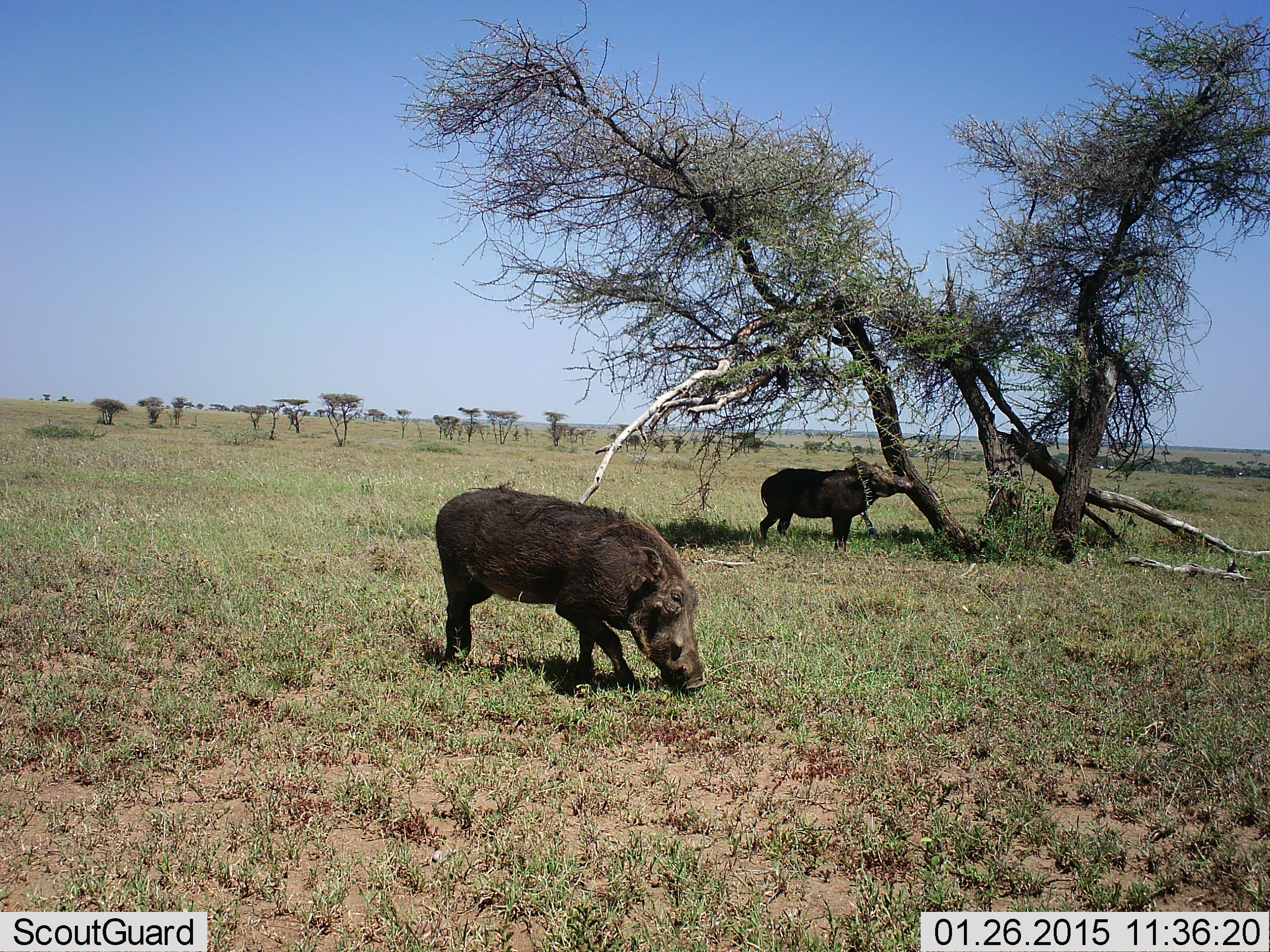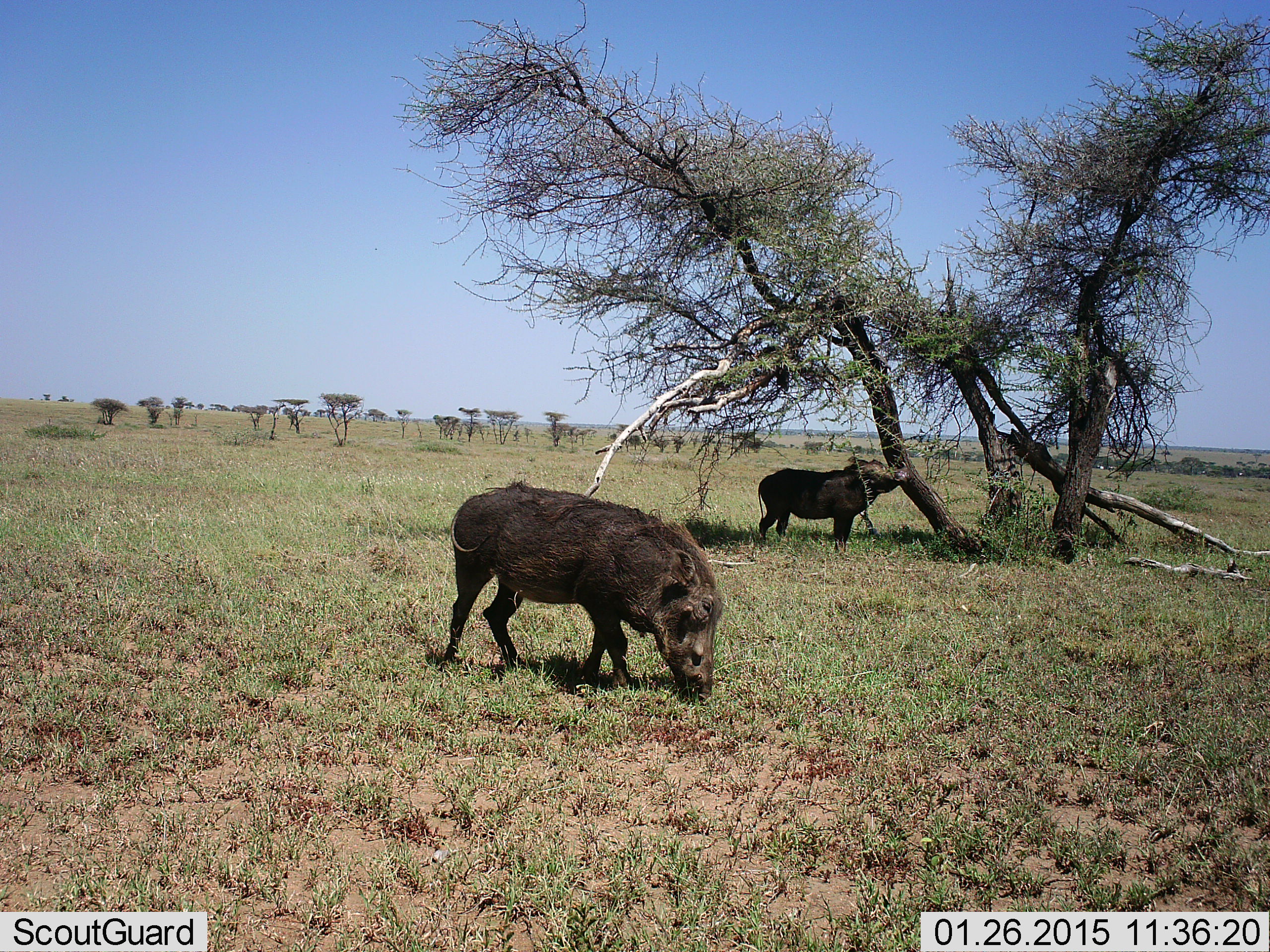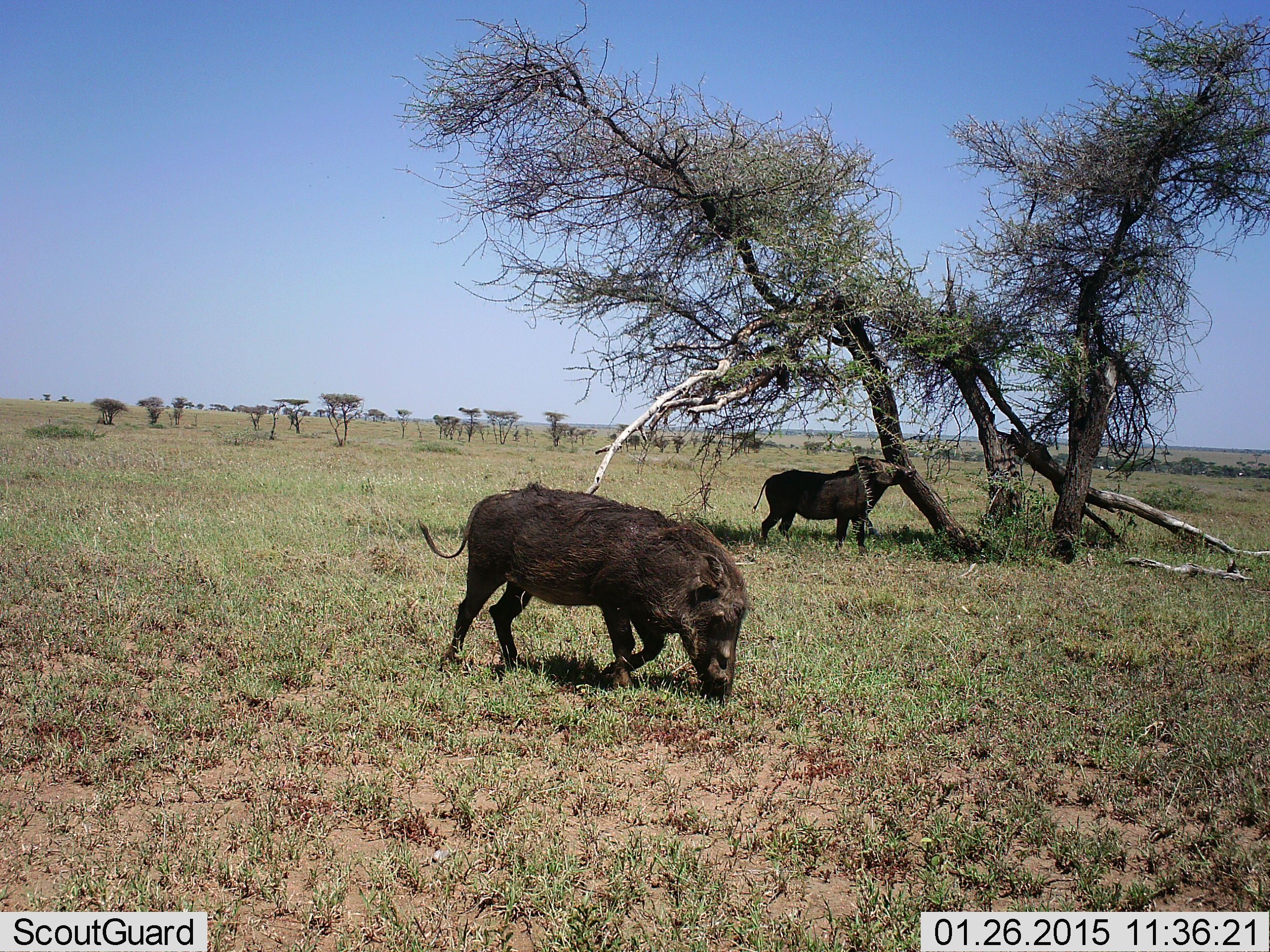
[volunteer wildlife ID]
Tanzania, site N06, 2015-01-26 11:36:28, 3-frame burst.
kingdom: Animalia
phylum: Chordata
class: Mammalia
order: Artiodactyla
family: Suidae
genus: Phacochoerus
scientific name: Phacochoerus africanus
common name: warthog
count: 2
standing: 40%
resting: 0%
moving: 50%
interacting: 10%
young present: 0%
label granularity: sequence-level